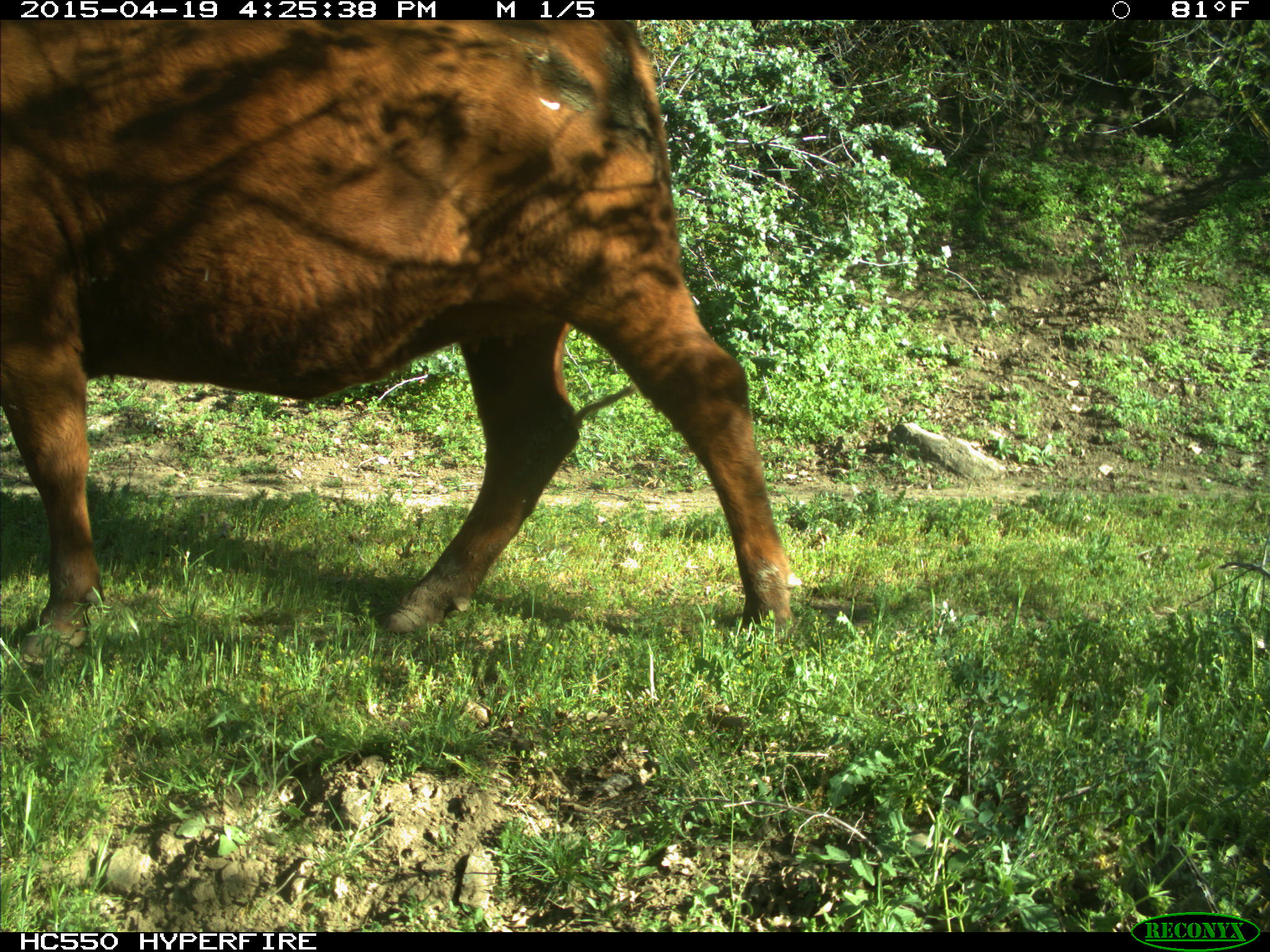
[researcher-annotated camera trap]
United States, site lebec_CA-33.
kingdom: Animalia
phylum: Chordata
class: Mammalia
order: Artiodactyla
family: Bovidae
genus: Bos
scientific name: Bos taurus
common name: domestic cow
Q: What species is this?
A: Bos taurus (domestic cow).